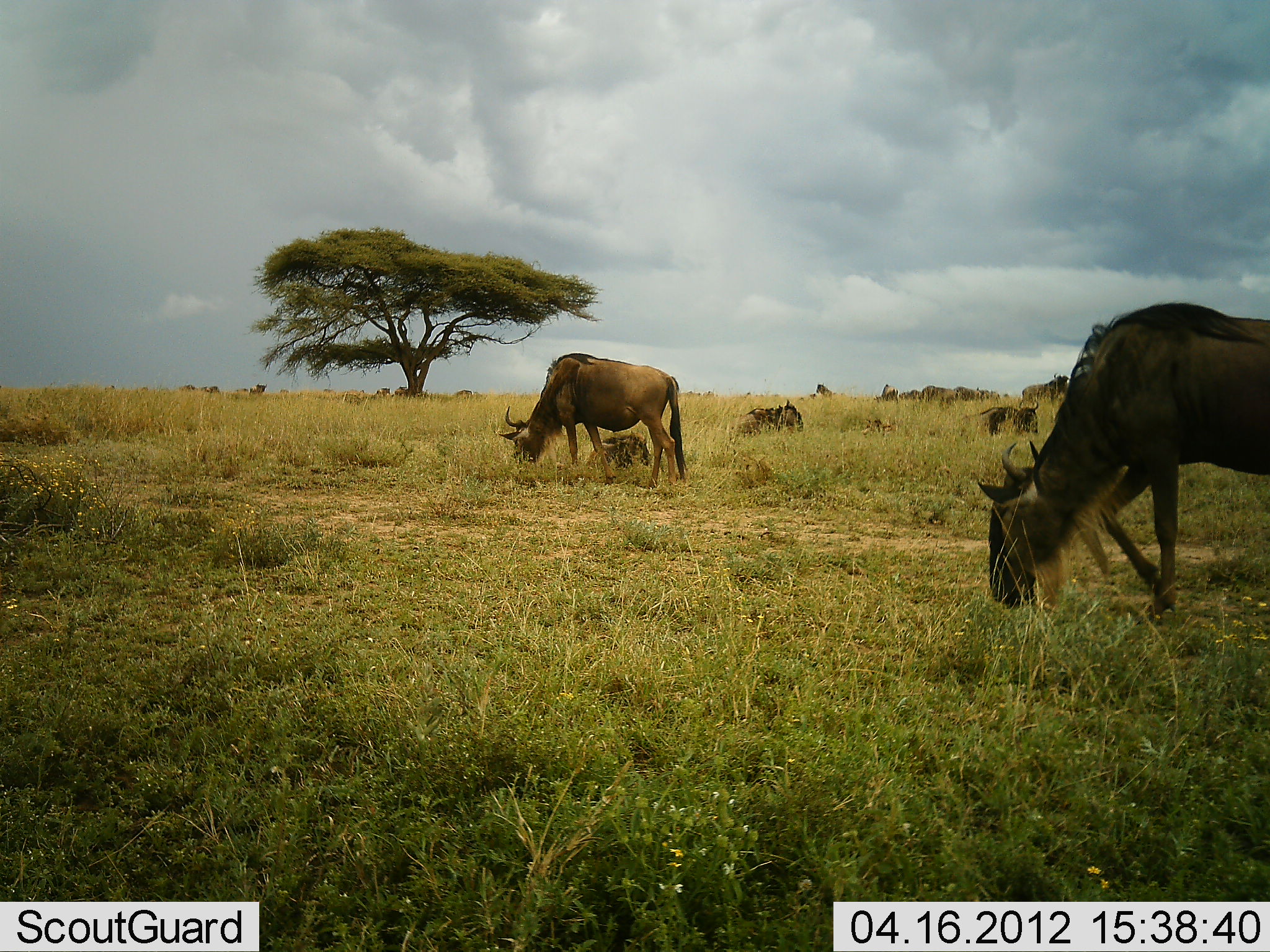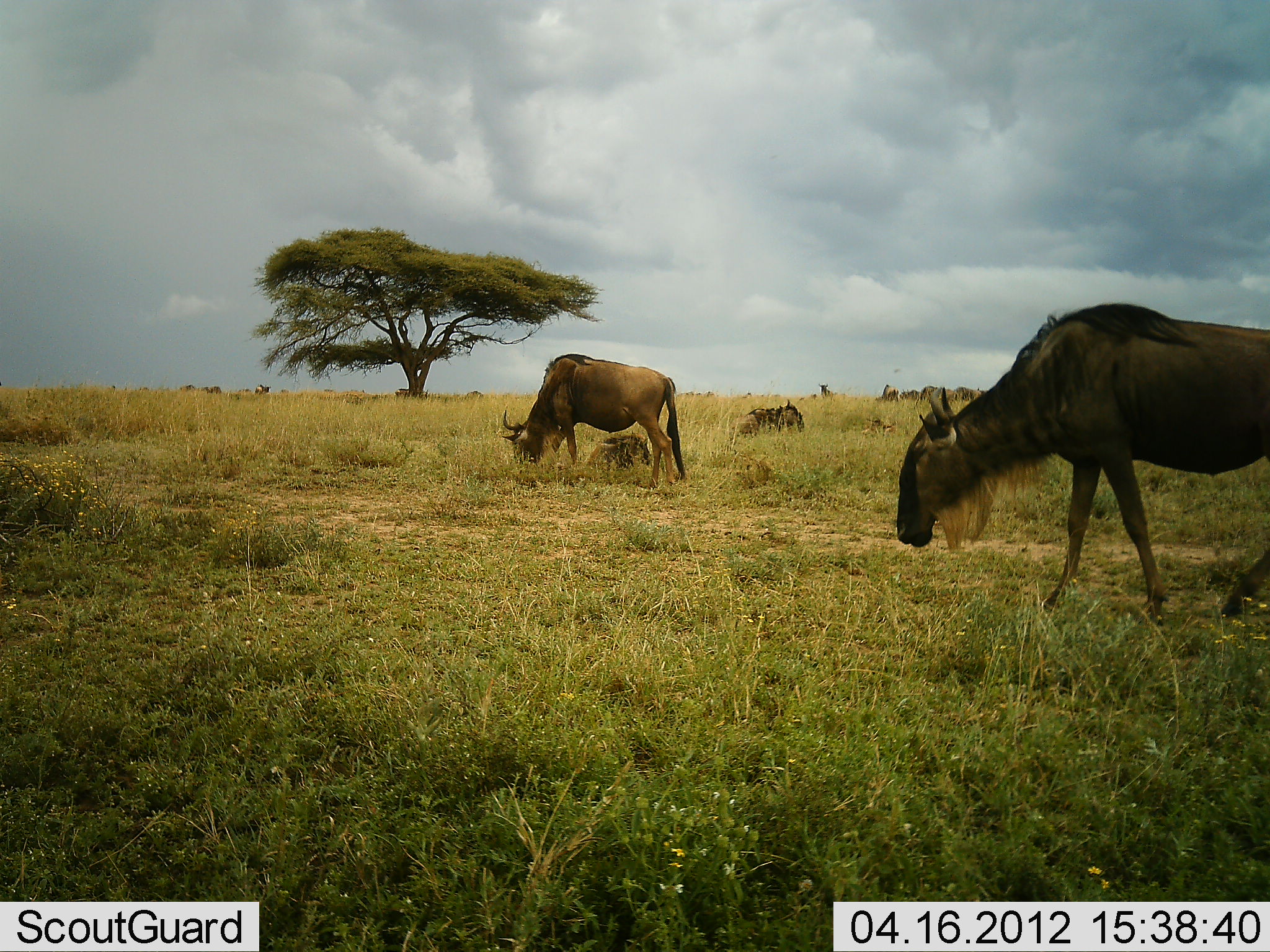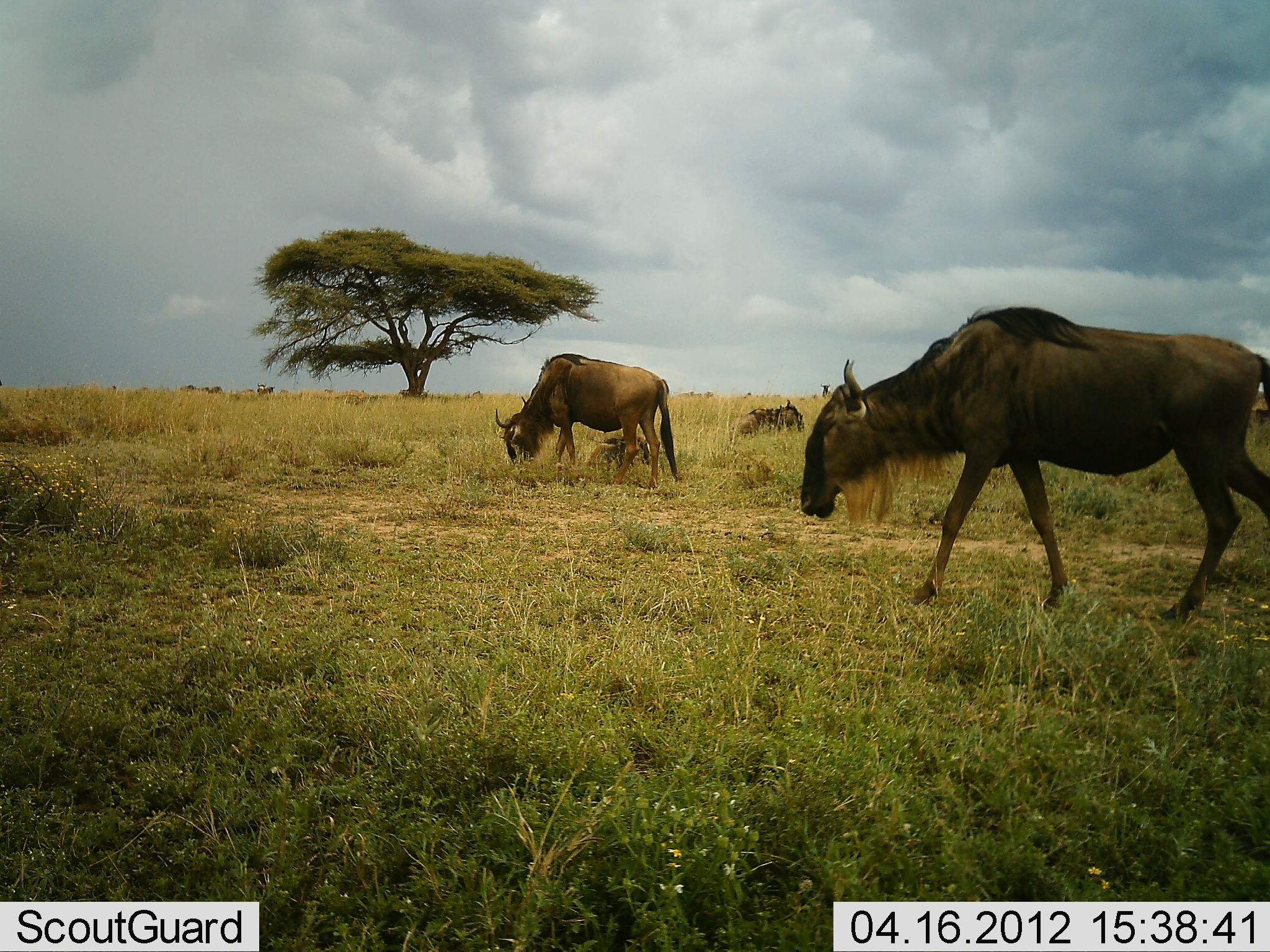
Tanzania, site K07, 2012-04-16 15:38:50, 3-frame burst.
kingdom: Animalia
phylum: Chordata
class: Mammalia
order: Artiodactyla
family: Bovidae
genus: Connochaetes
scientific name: Connochaetes taurinus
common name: blue wildebeest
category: wildebeest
Wildebeest (blue wildebeest) (Connochaetes taurinus), count 11-50. Behavior (volunteer vote fractions): standing 50%, resting 44%, moving 44%, interacting 0%. Young present (vote fraction): 12%. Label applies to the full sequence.